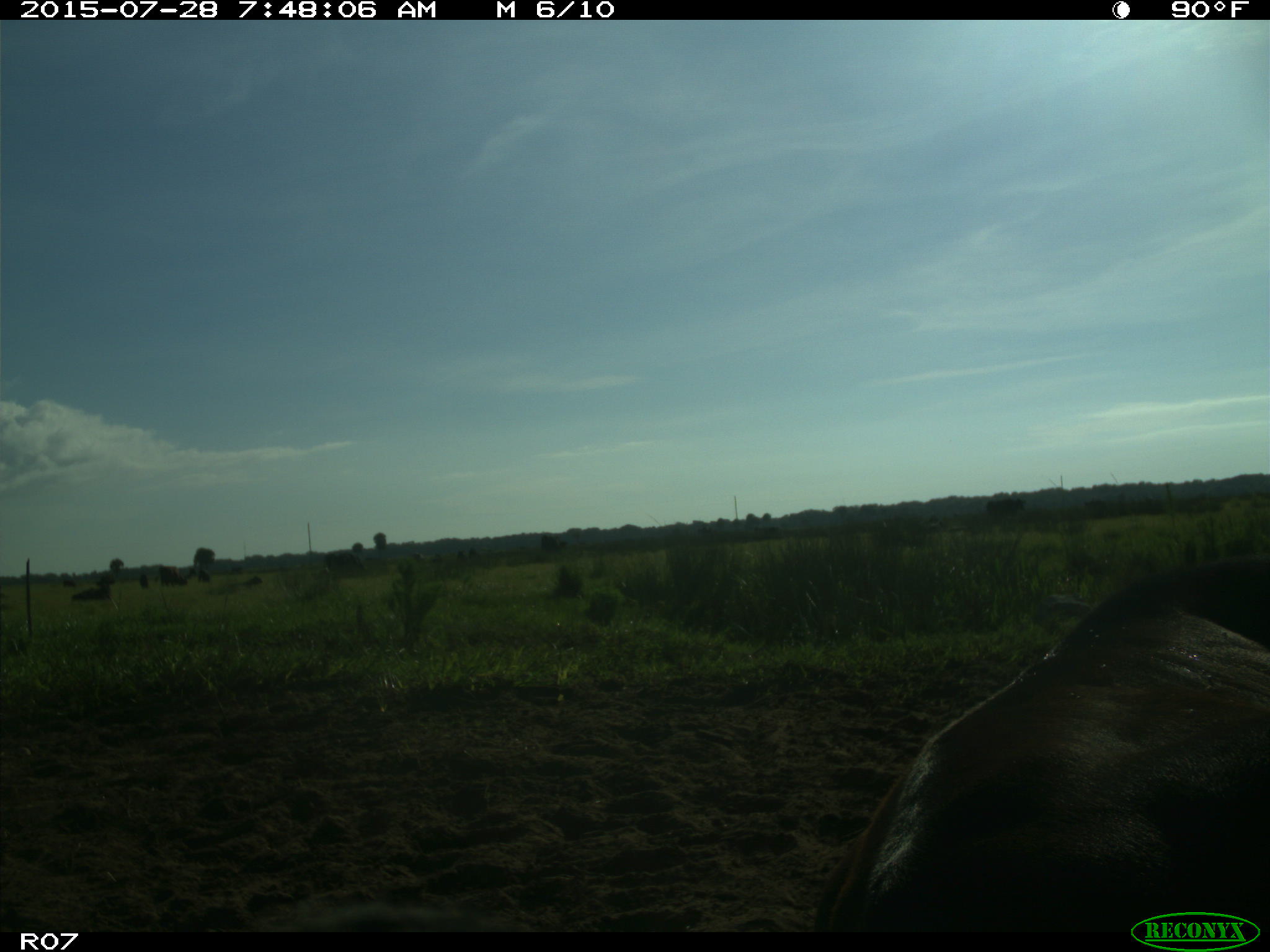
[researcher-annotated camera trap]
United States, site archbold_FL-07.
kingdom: Animalia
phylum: Chordata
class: Mammalia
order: Artiodactyla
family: Bovidae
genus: Bos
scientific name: Bos taurus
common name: domestic cow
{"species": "Bos taurus (domestic cow)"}